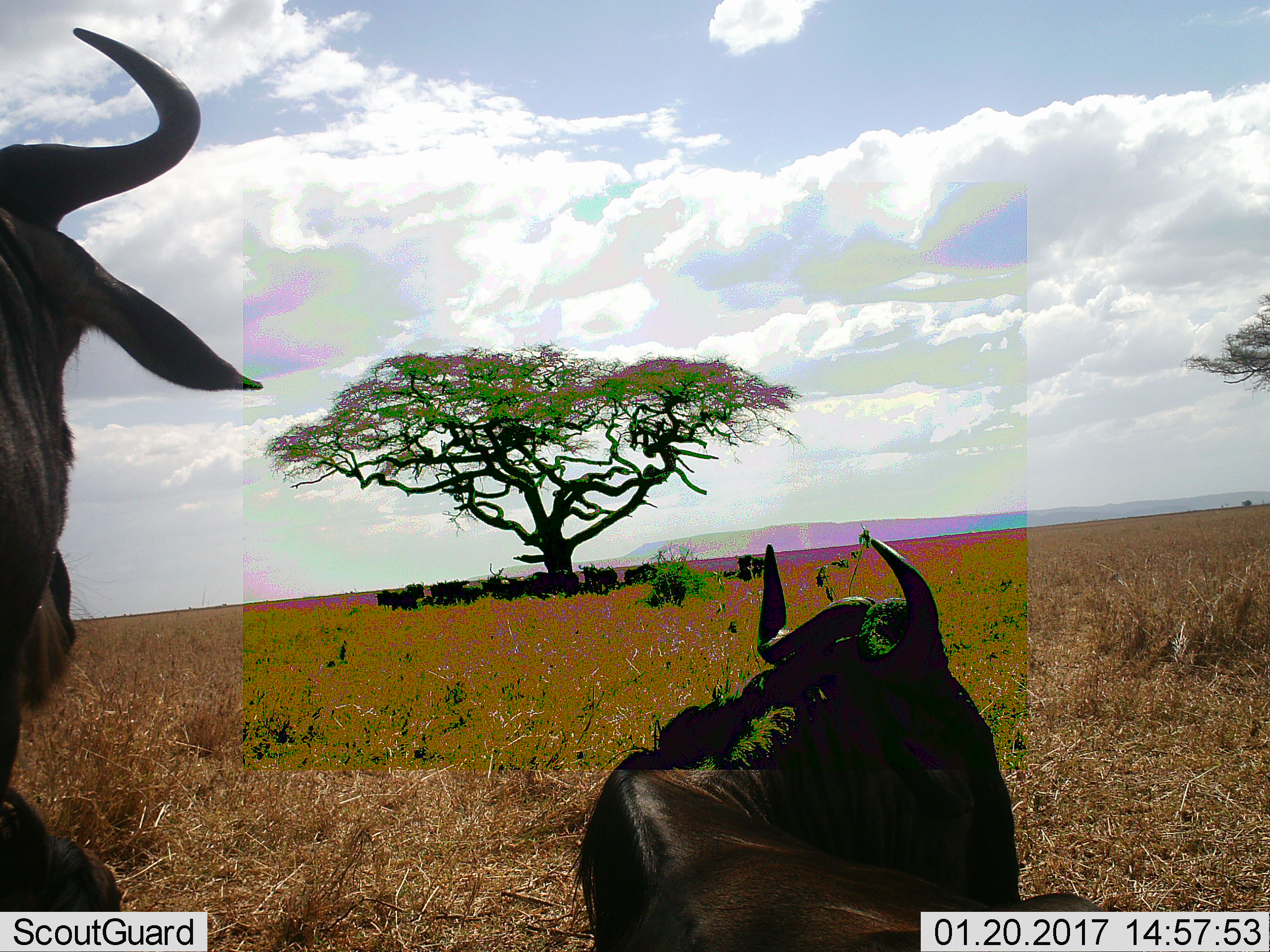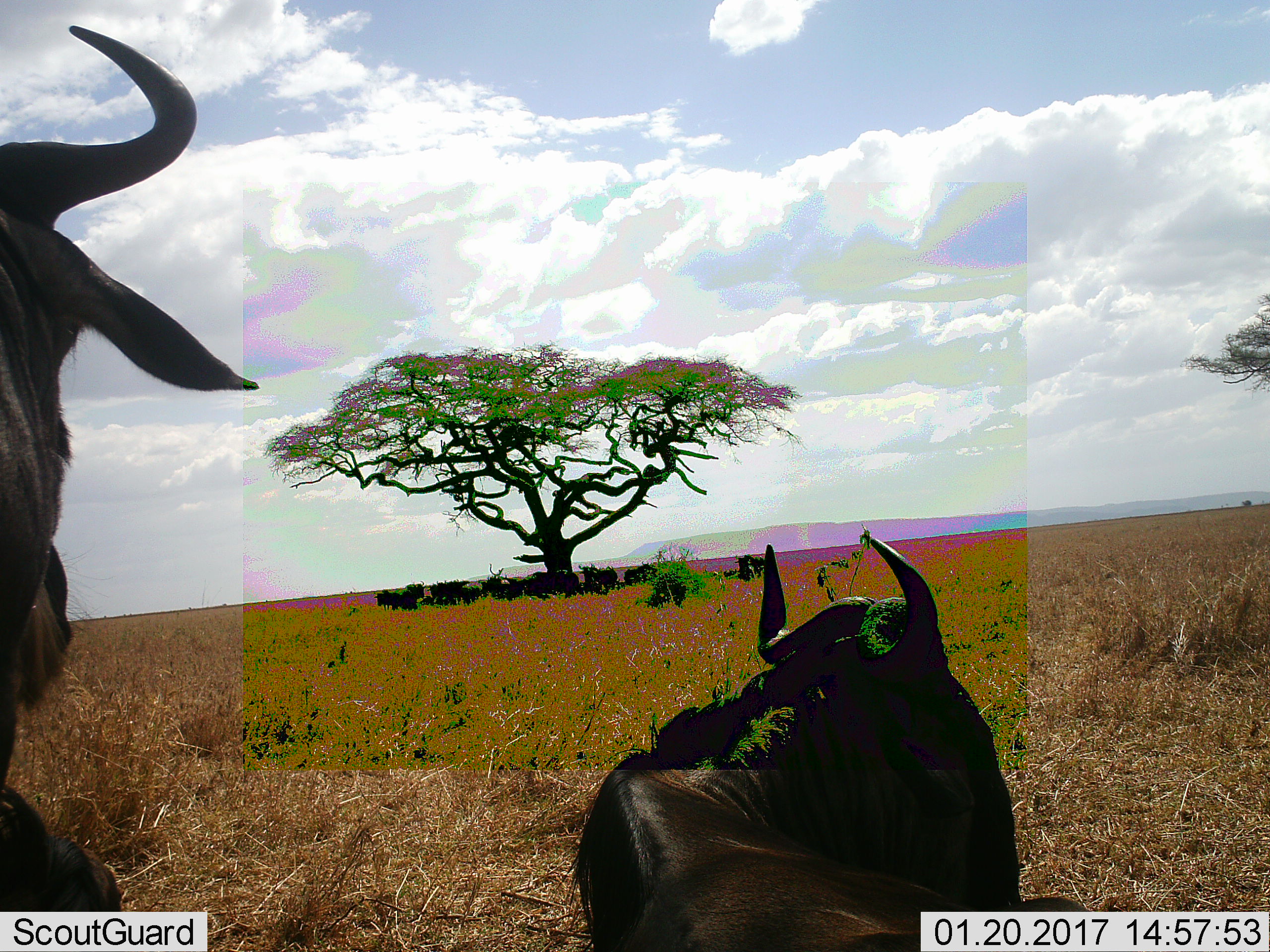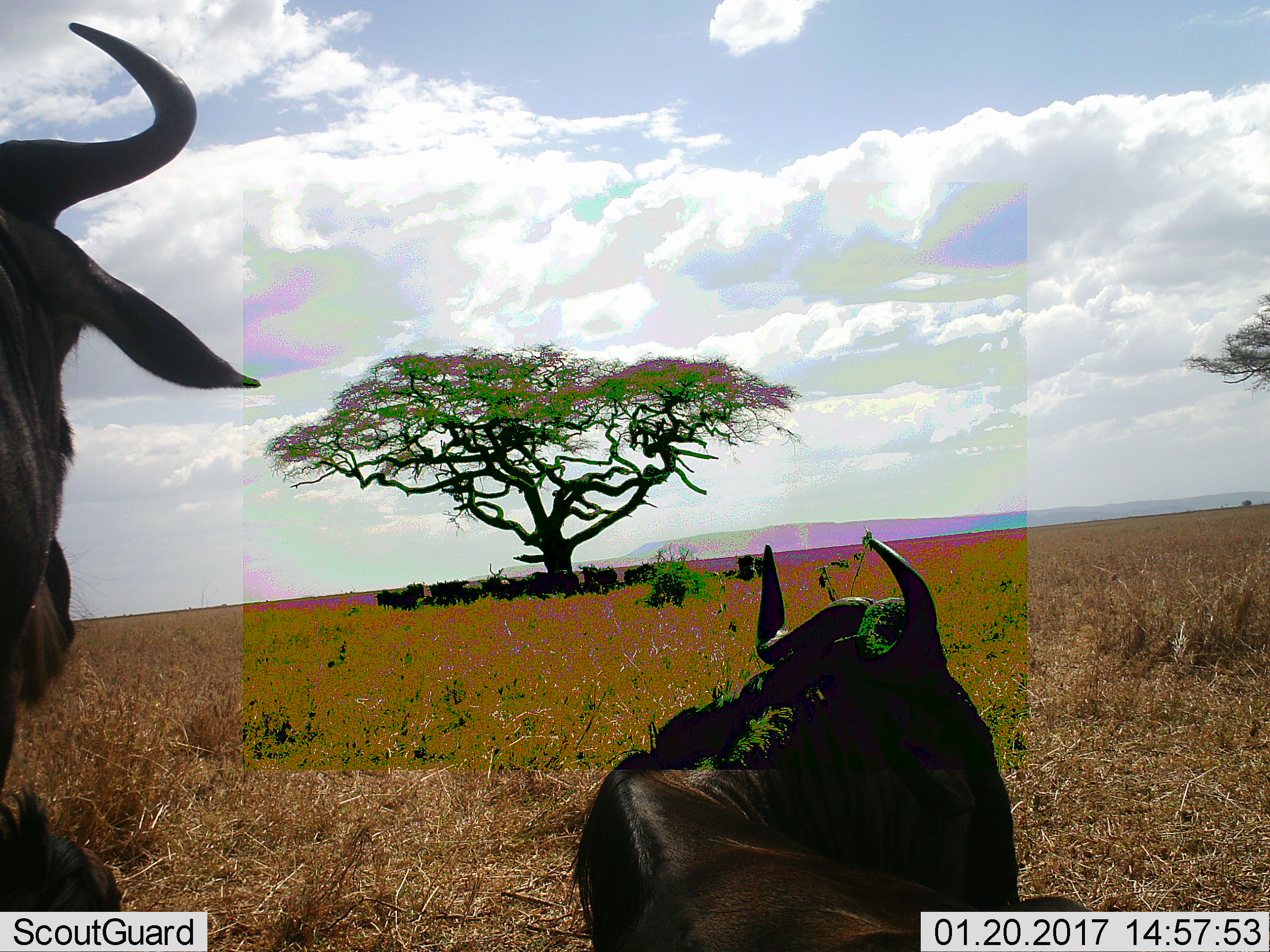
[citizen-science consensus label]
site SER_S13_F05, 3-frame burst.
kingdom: Animalia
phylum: Chordata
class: Mammalia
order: Artiodactyla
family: Bovidae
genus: Connochaetes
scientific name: Connochaetes taurinus taurinus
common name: blue wildebeest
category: wildebeestblue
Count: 11-50.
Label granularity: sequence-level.